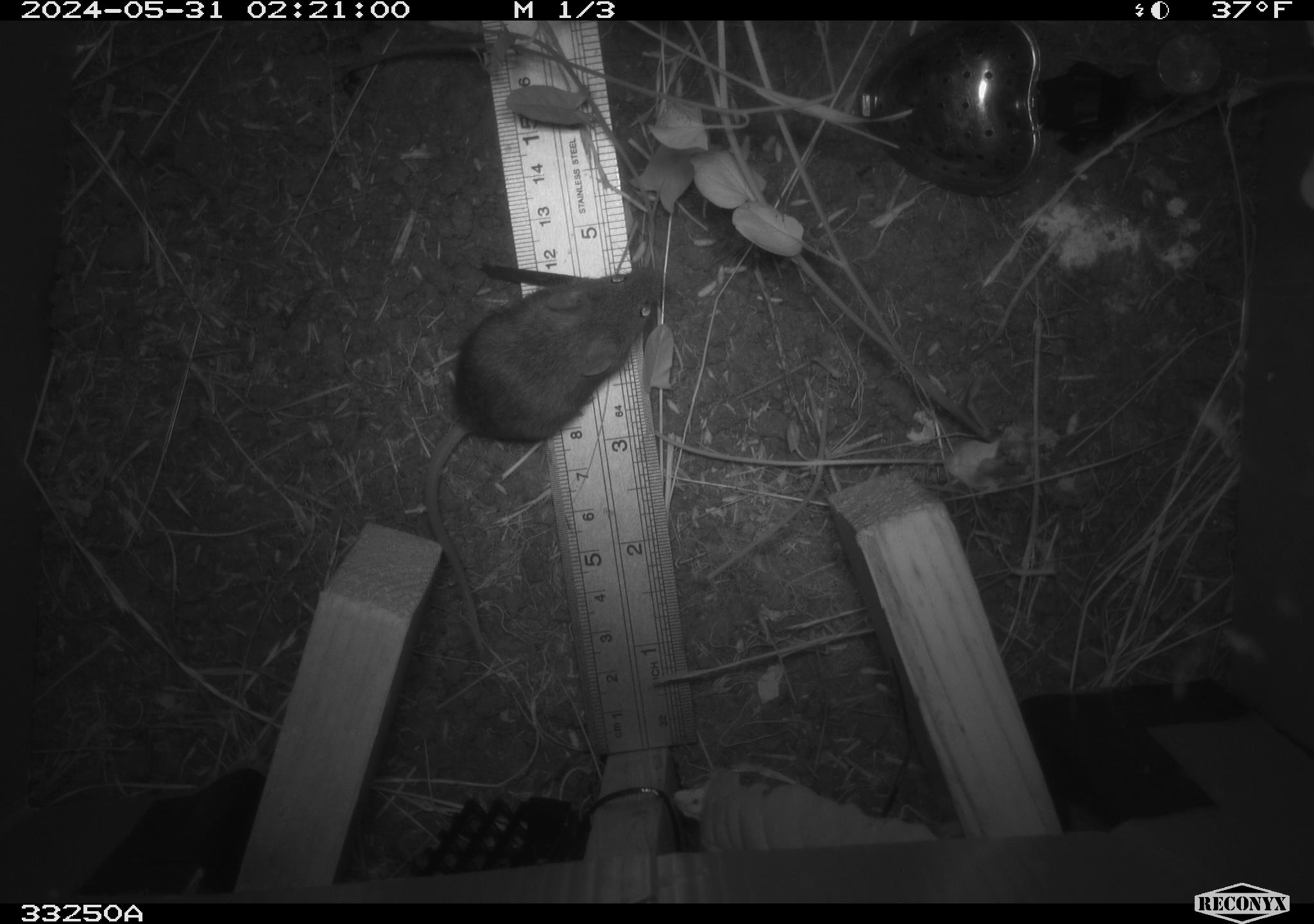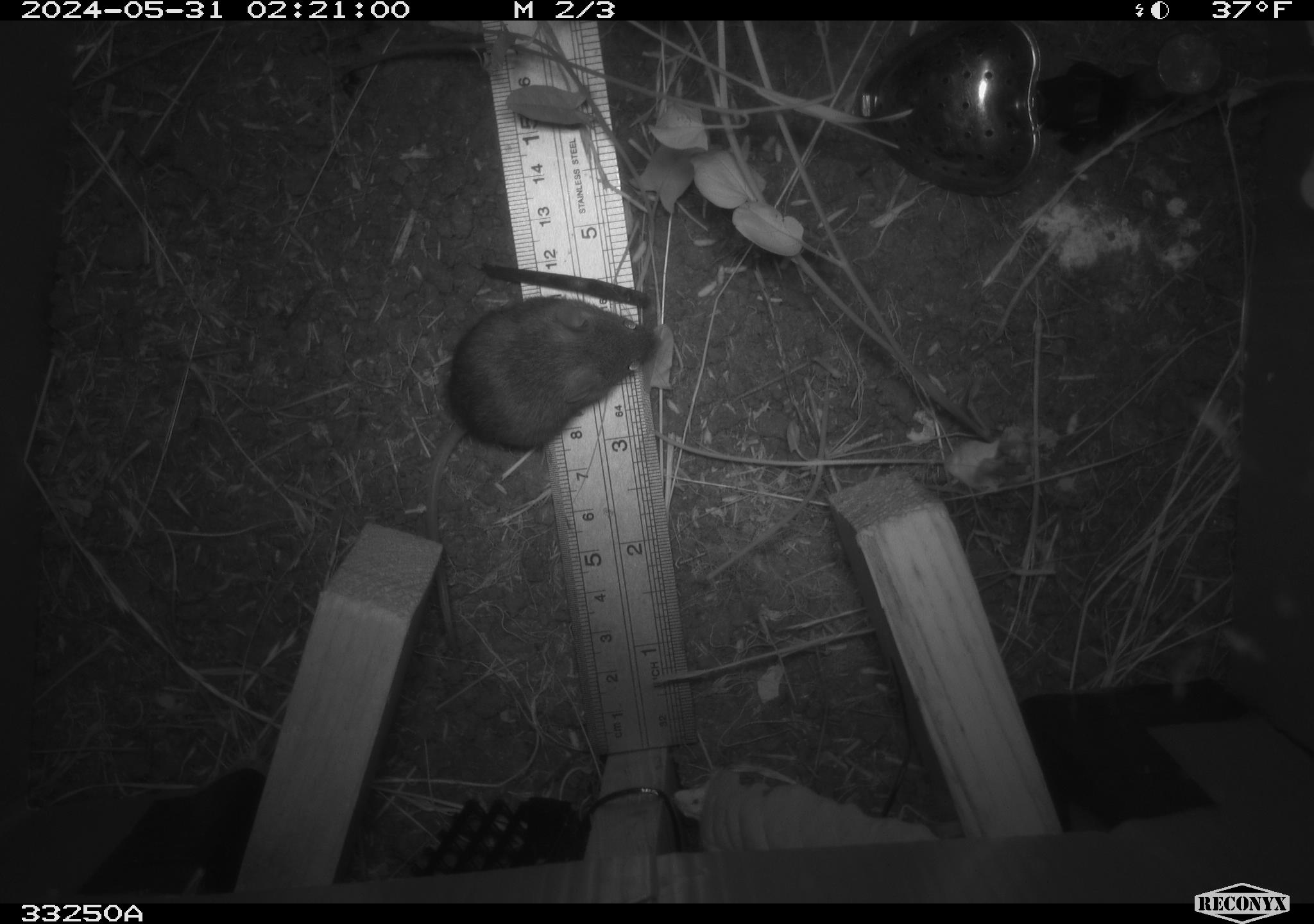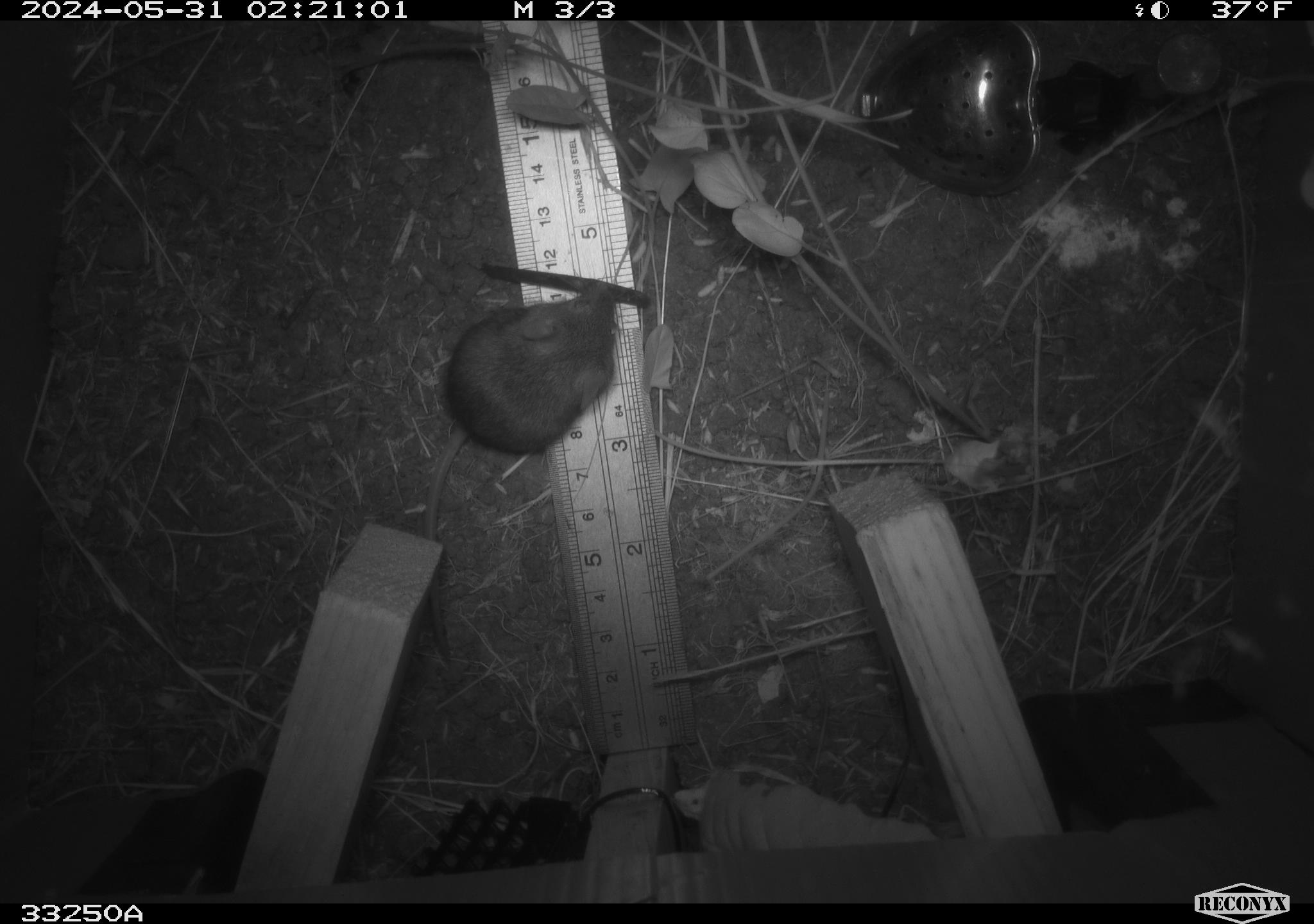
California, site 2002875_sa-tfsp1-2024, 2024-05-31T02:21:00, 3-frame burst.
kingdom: Animalia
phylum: Chordata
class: Mammalia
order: Rodentia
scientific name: Rodentia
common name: mouse species